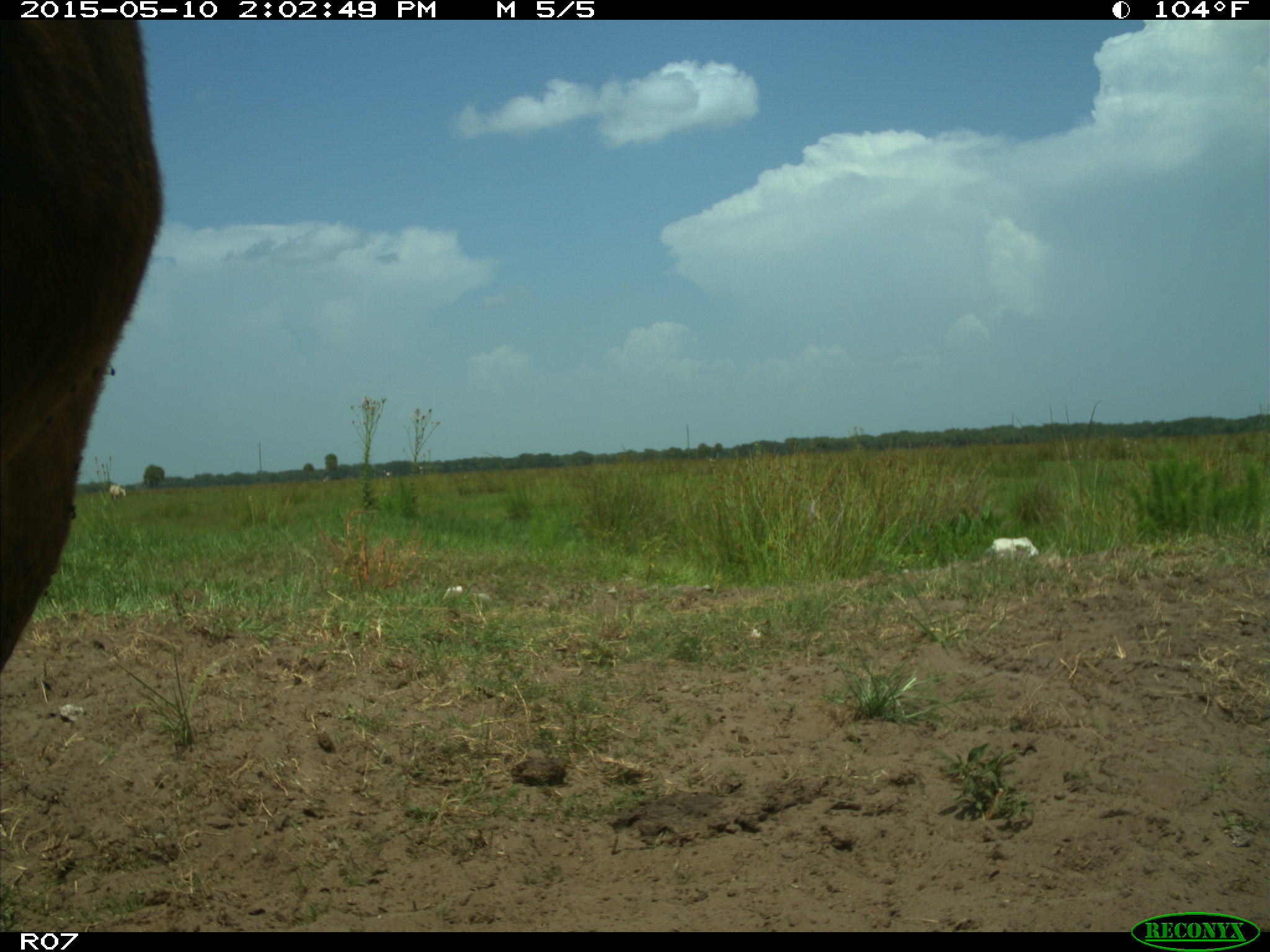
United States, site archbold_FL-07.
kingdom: Animalia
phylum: Chordata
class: Mammalia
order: Artiodactyla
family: Bovidae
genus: Bos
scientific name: Bos taurus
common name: domestic cow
Bos taurus (domestic cow).